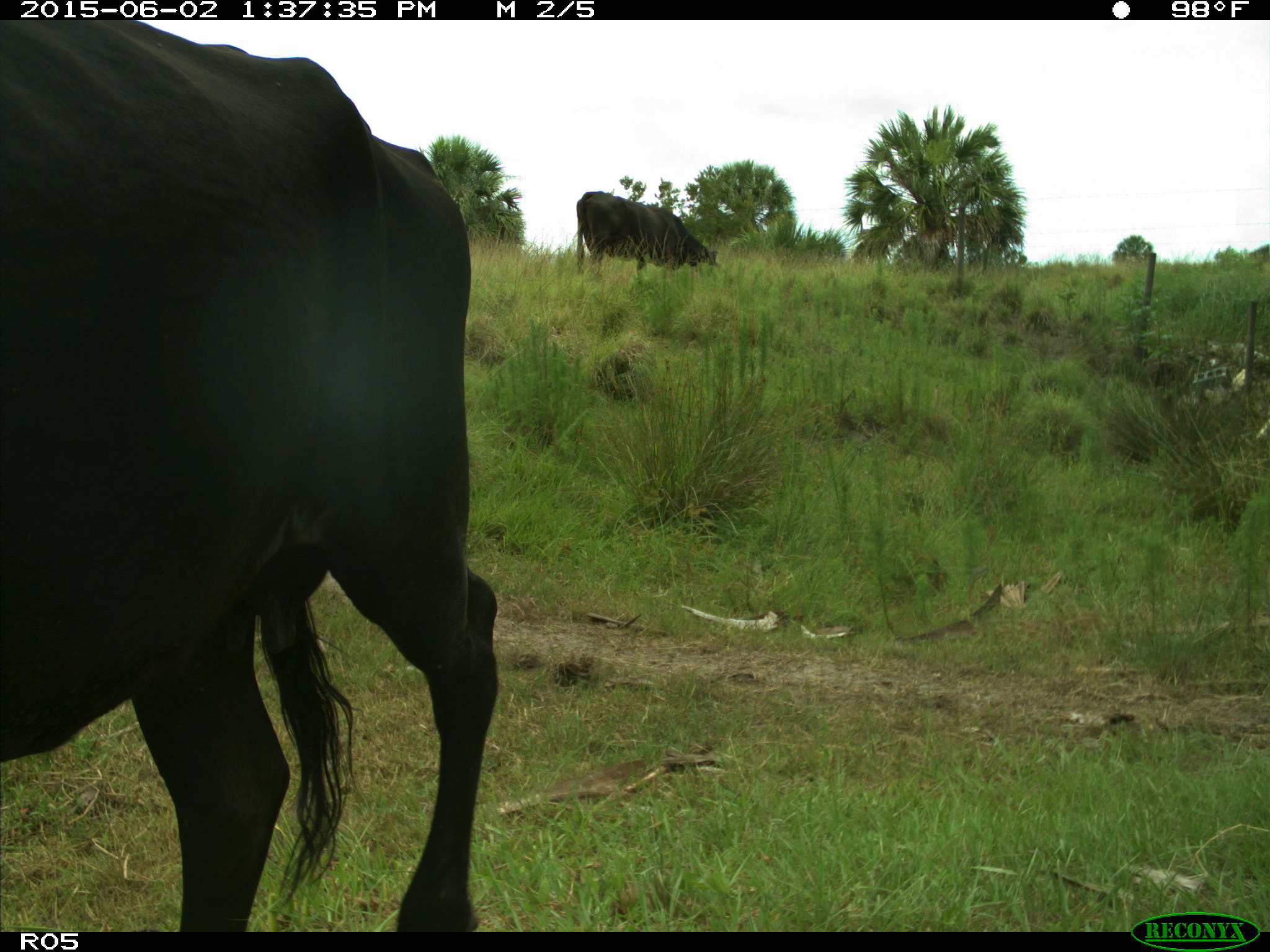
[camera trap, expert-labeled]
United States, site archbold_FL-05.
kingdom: Animalia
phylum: Chordata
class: Mammalia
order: Artiodactyla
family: Bovidae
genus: Bos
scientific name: Bos taurus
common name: domestic cow